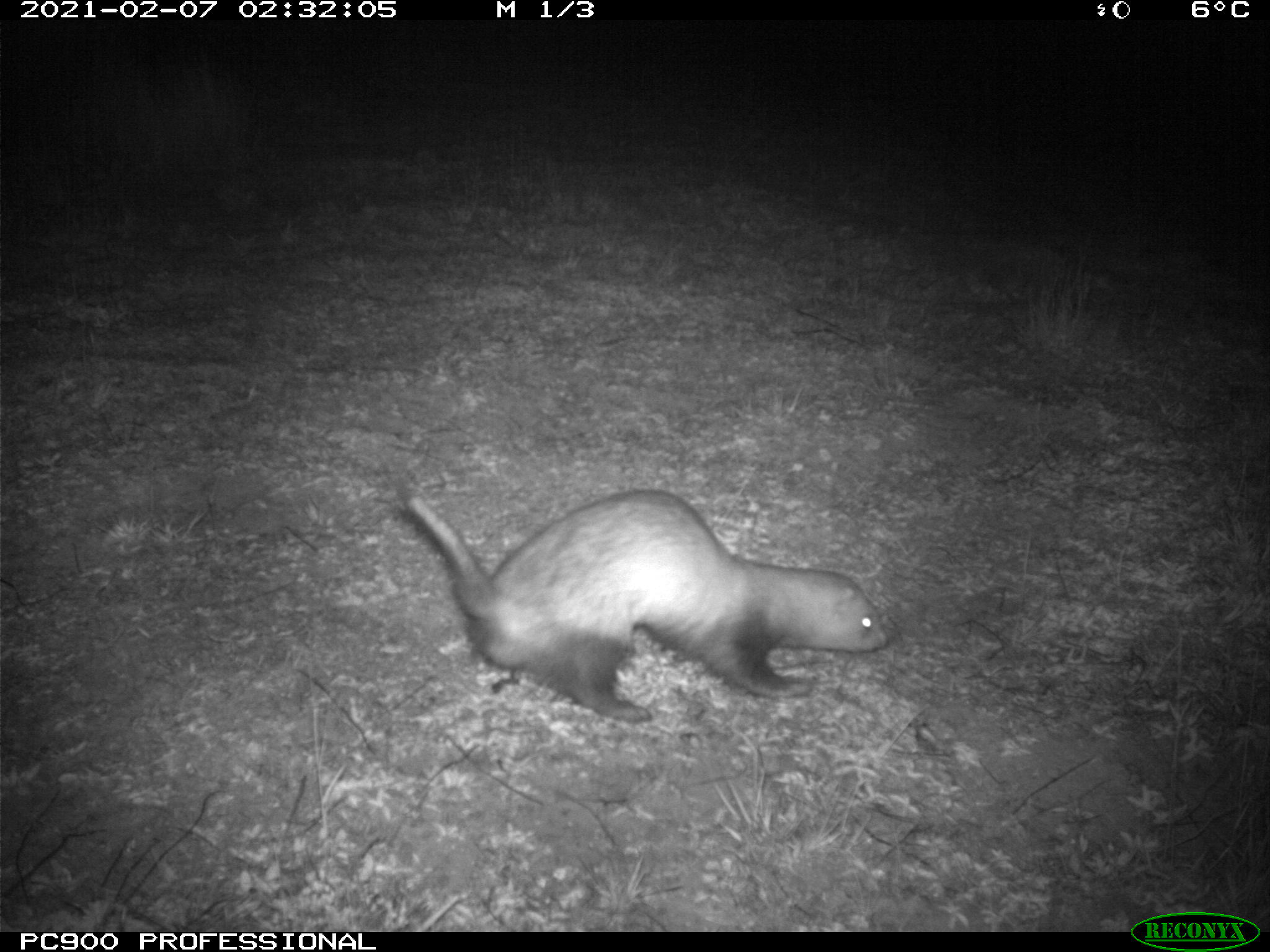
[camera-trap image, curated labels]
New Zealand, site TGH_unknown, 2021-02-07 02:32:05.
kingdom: Animalia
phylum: Chordata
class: Mammalia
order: Carnivora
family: Mustelidae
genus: Mustela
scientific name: Mustela furo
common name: ferret